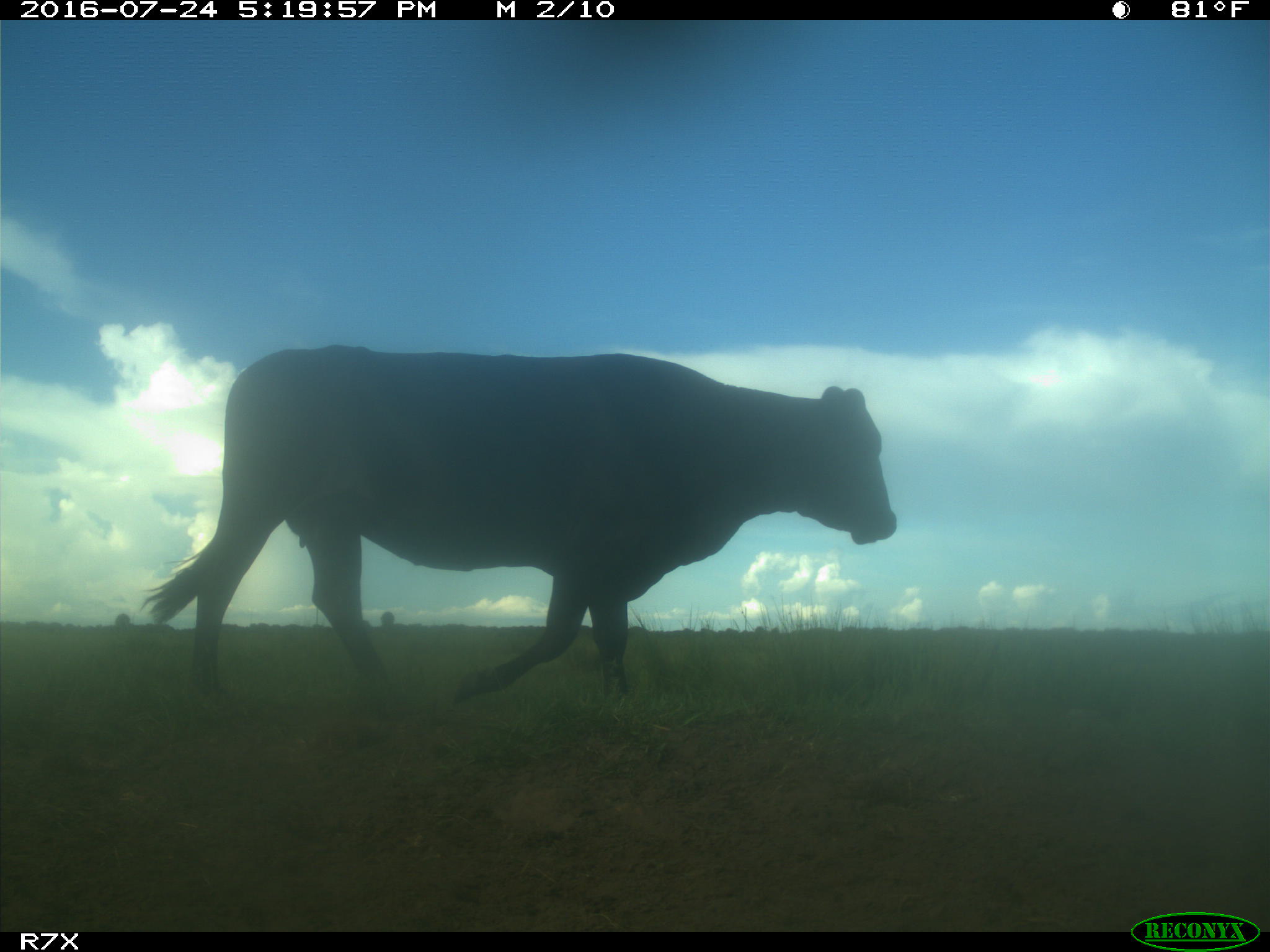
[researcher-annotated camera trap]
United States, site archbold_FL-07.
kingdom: Animalia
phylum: Chordata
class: Mammalia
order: Artiodactyla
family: Bovidae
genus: Bos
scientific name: Bos taurus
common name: domestic cow